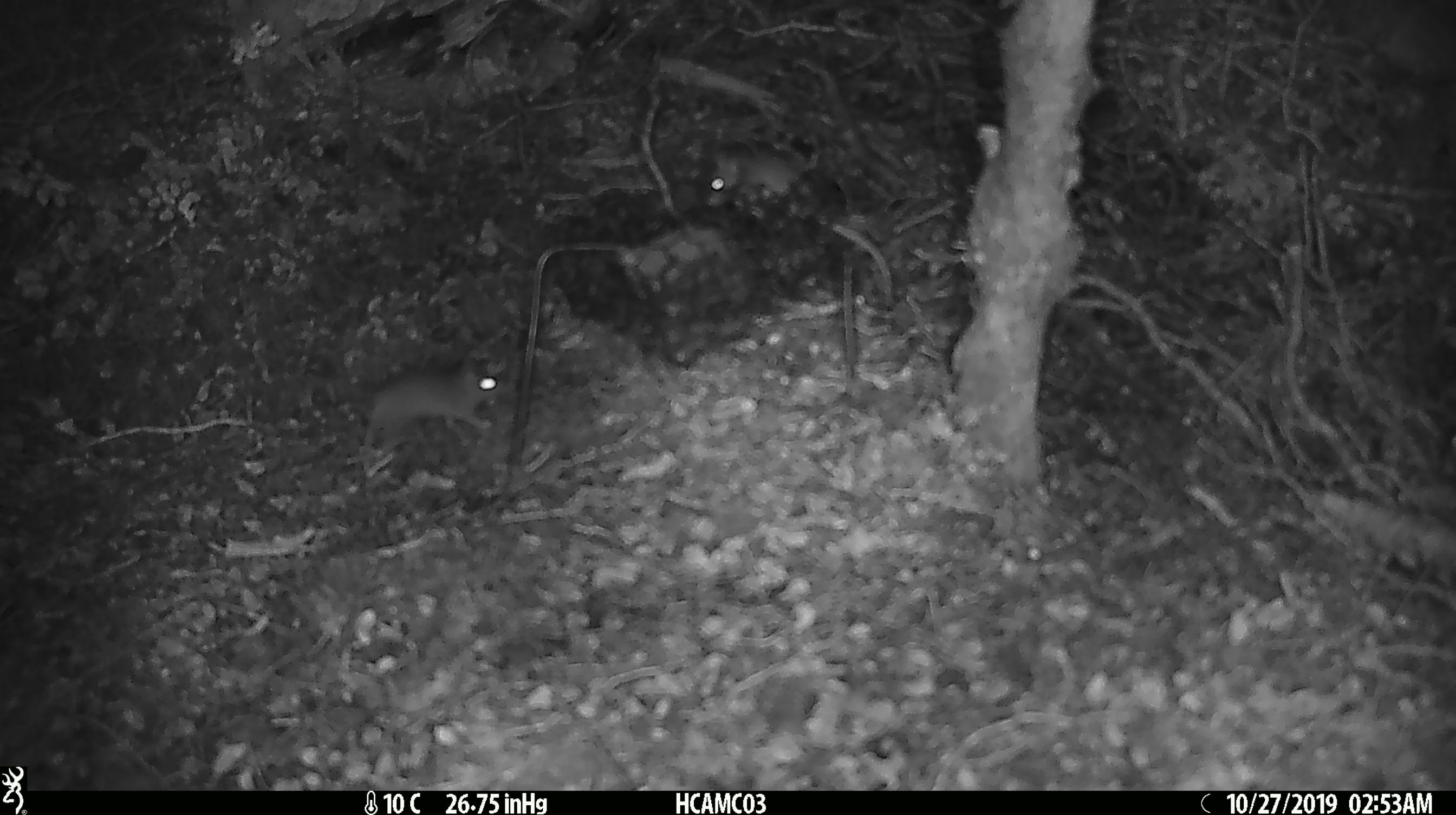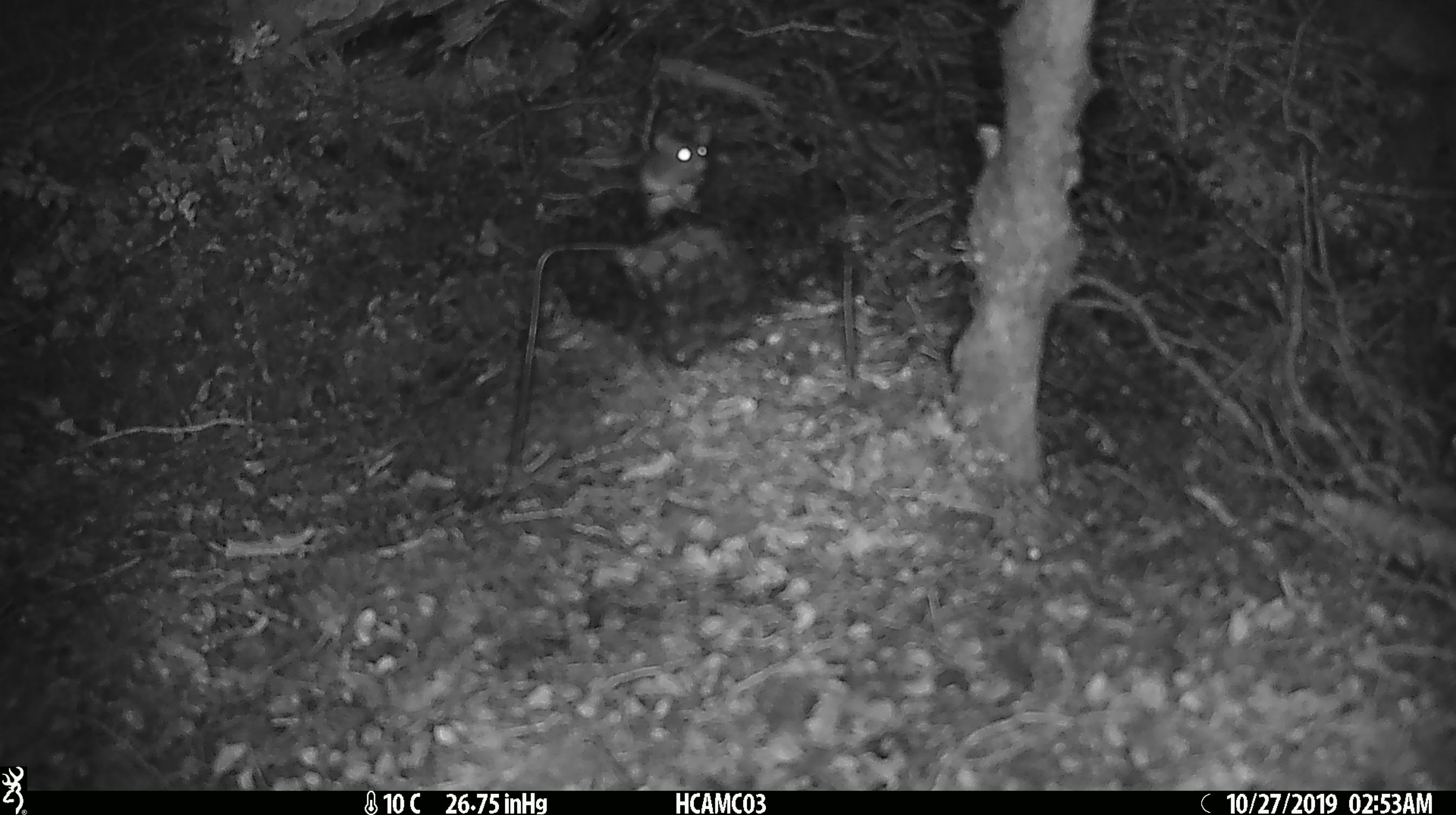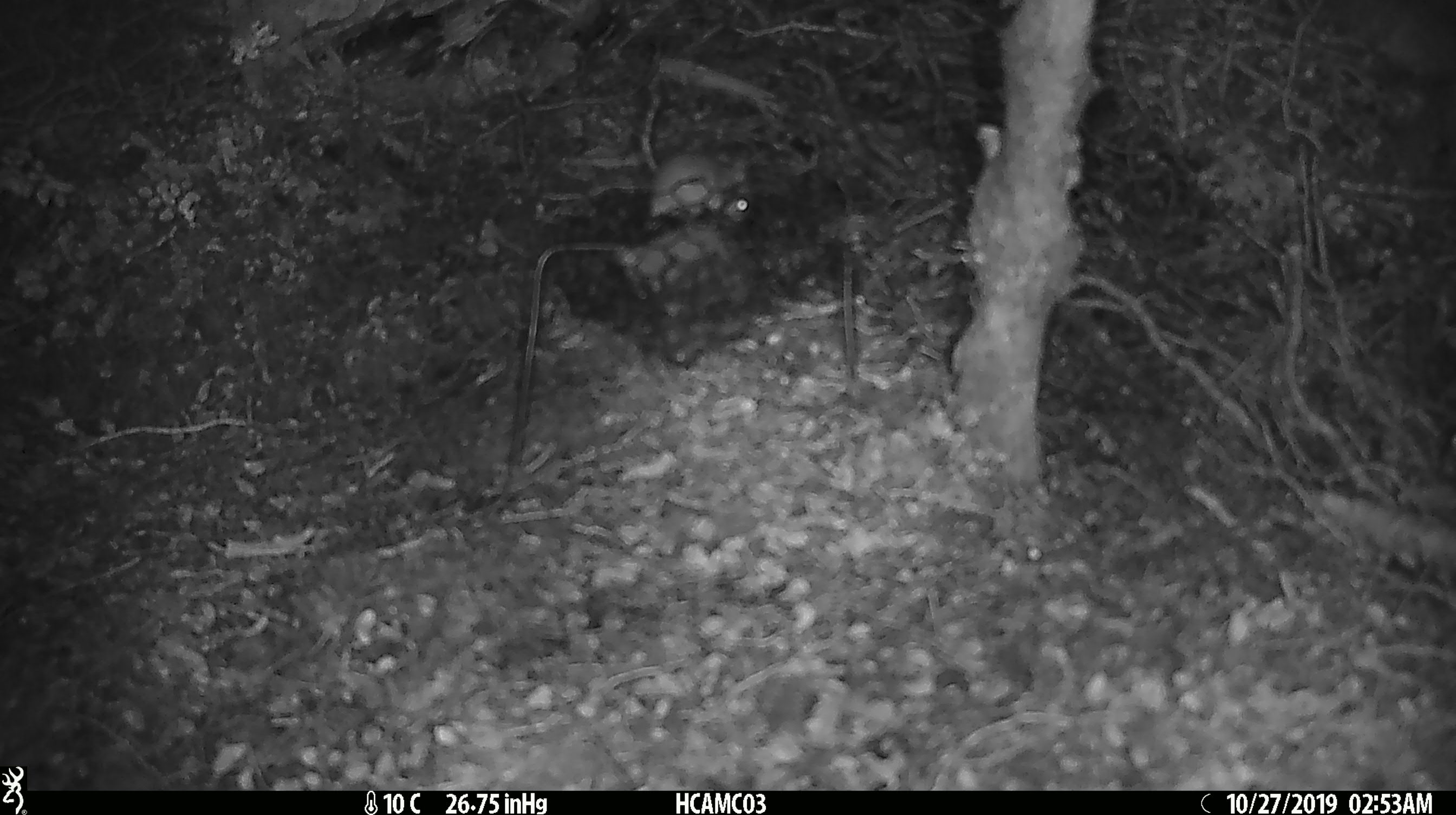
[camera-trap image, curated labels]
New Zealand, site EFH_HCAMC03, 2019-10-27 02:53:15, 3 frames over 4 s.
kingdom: Animalia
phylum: Chordata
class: Mammalia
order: Rodentia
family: Muridae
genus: Mus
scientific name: Mus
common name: mouse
Mouse (Mus).